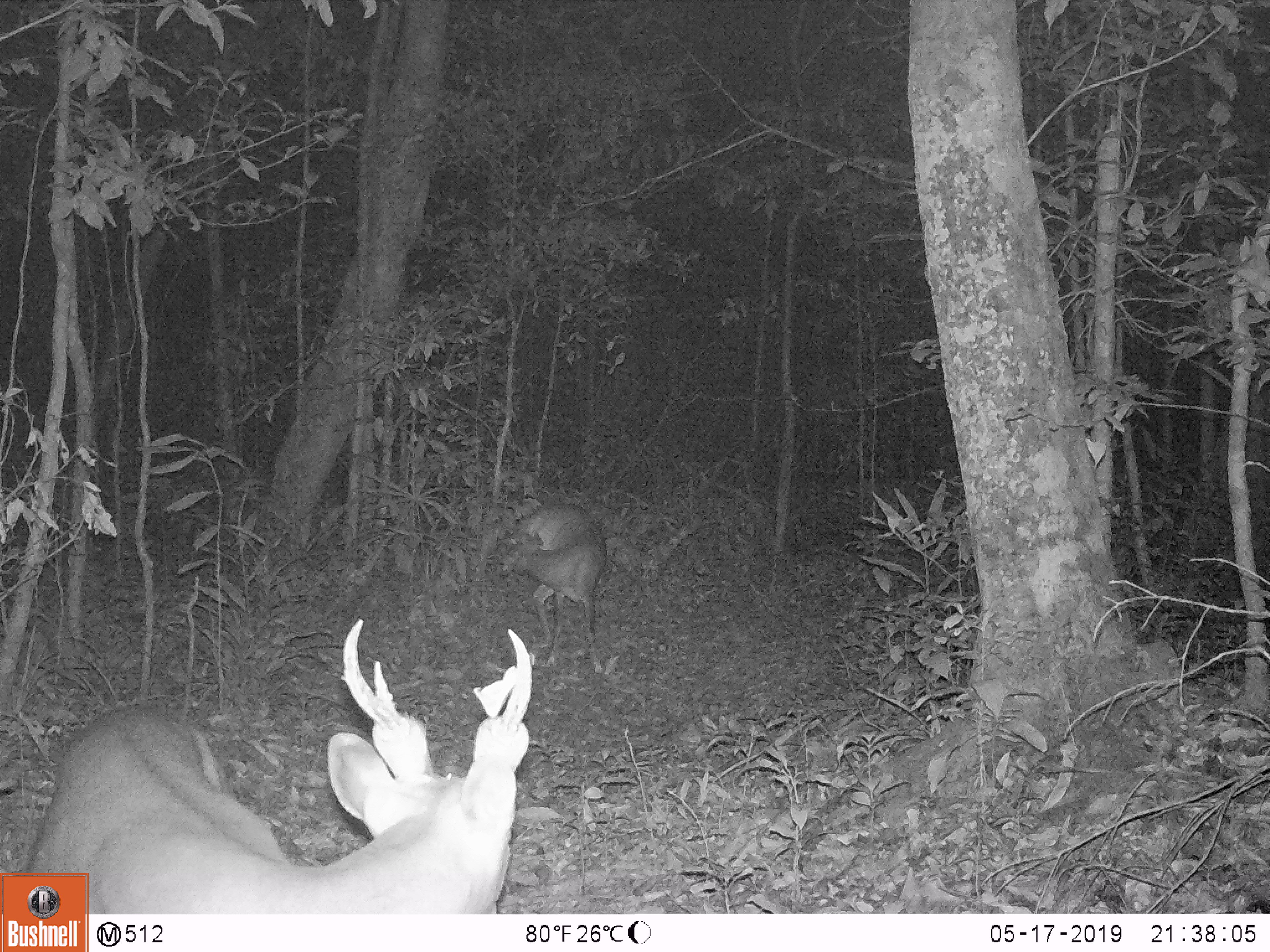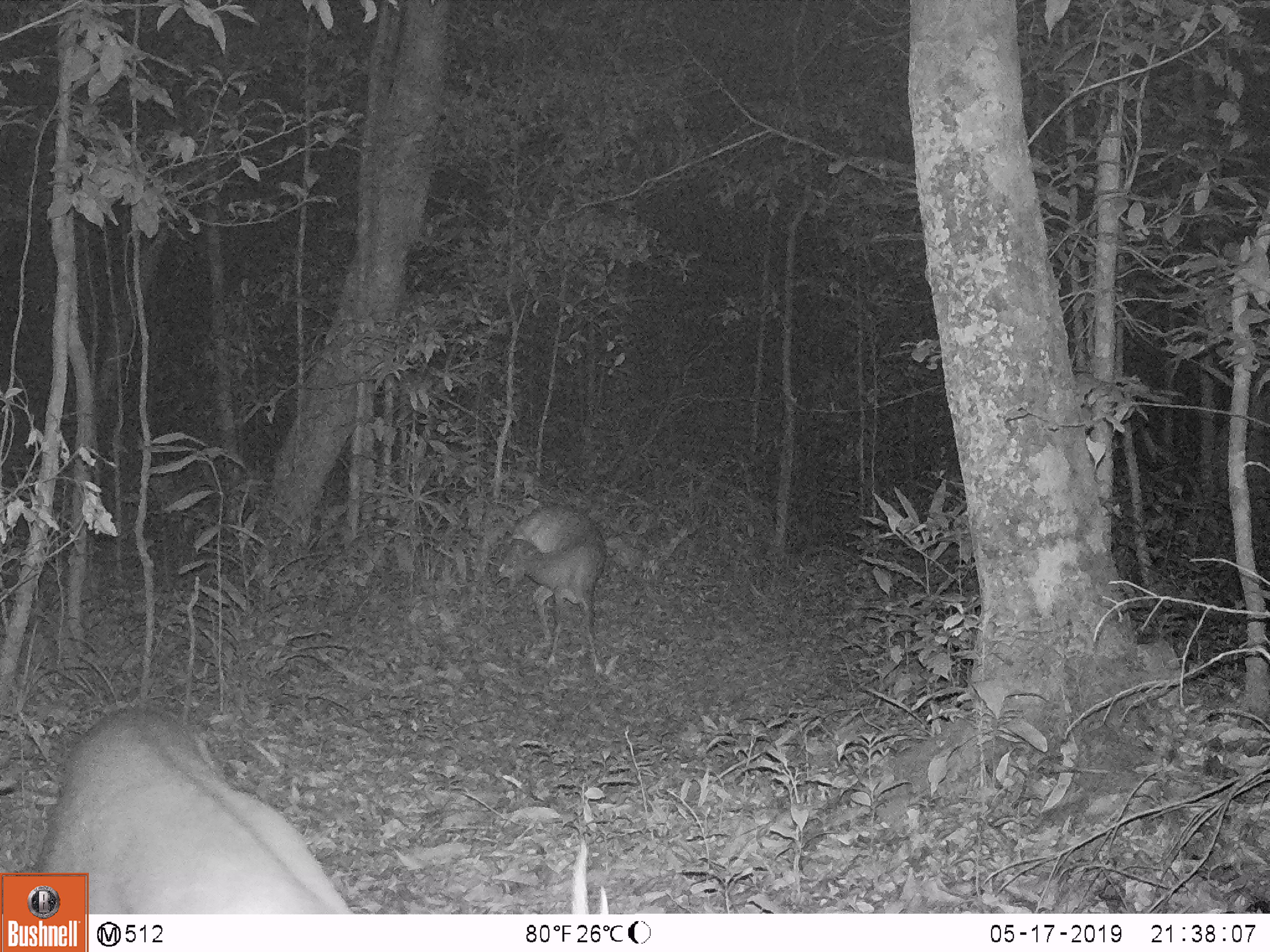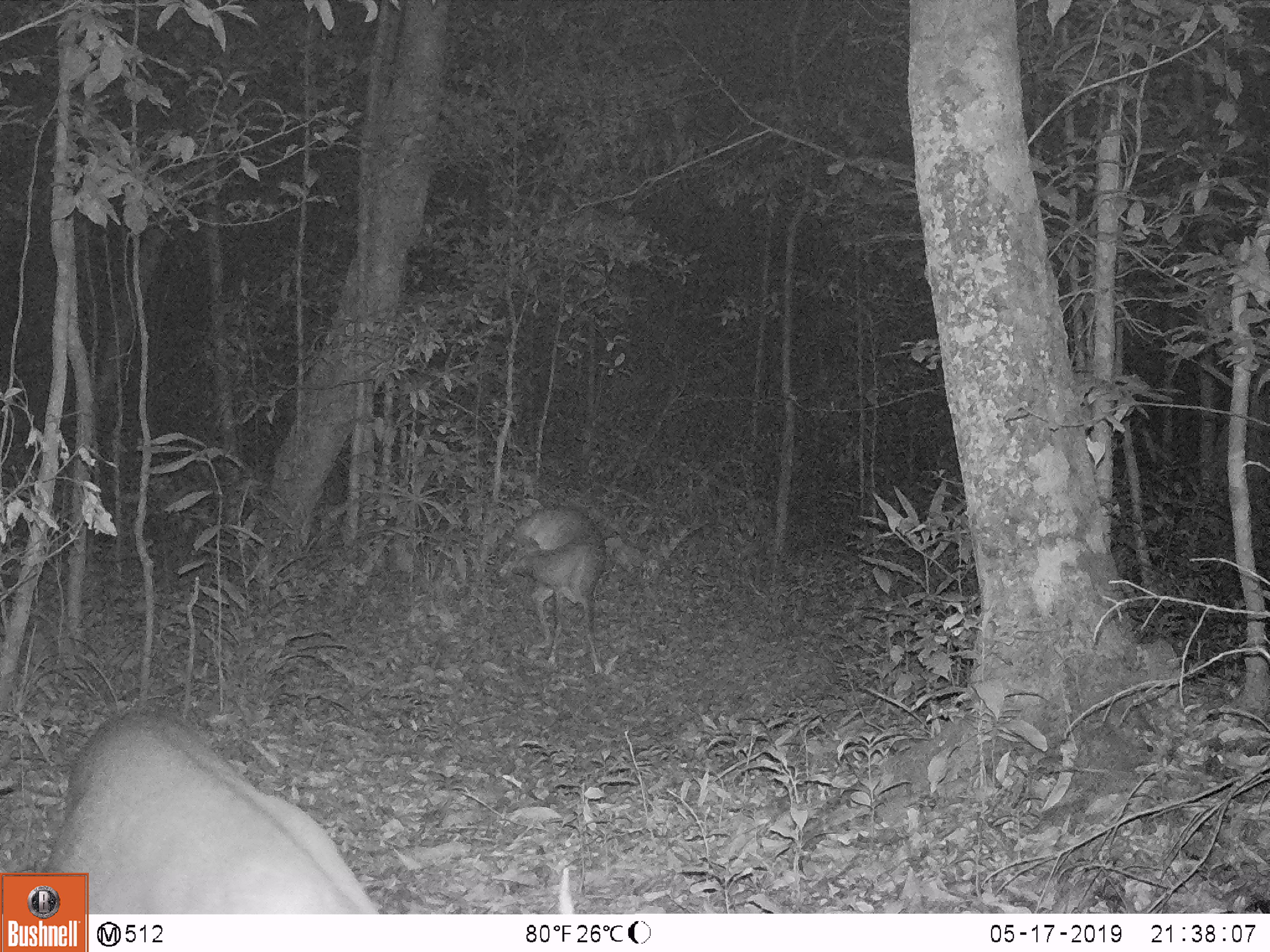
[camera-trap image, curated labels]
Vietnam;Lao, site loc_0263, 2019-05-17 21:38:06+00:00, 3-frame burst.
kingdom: Animalia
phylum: Chordata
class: Mammalia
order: Artiodactyla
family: Cervidae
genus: Muntiacus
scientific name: Muntiacus vuquangensis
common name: large-antlered muntjac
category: large antlered muntjac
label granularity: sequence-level